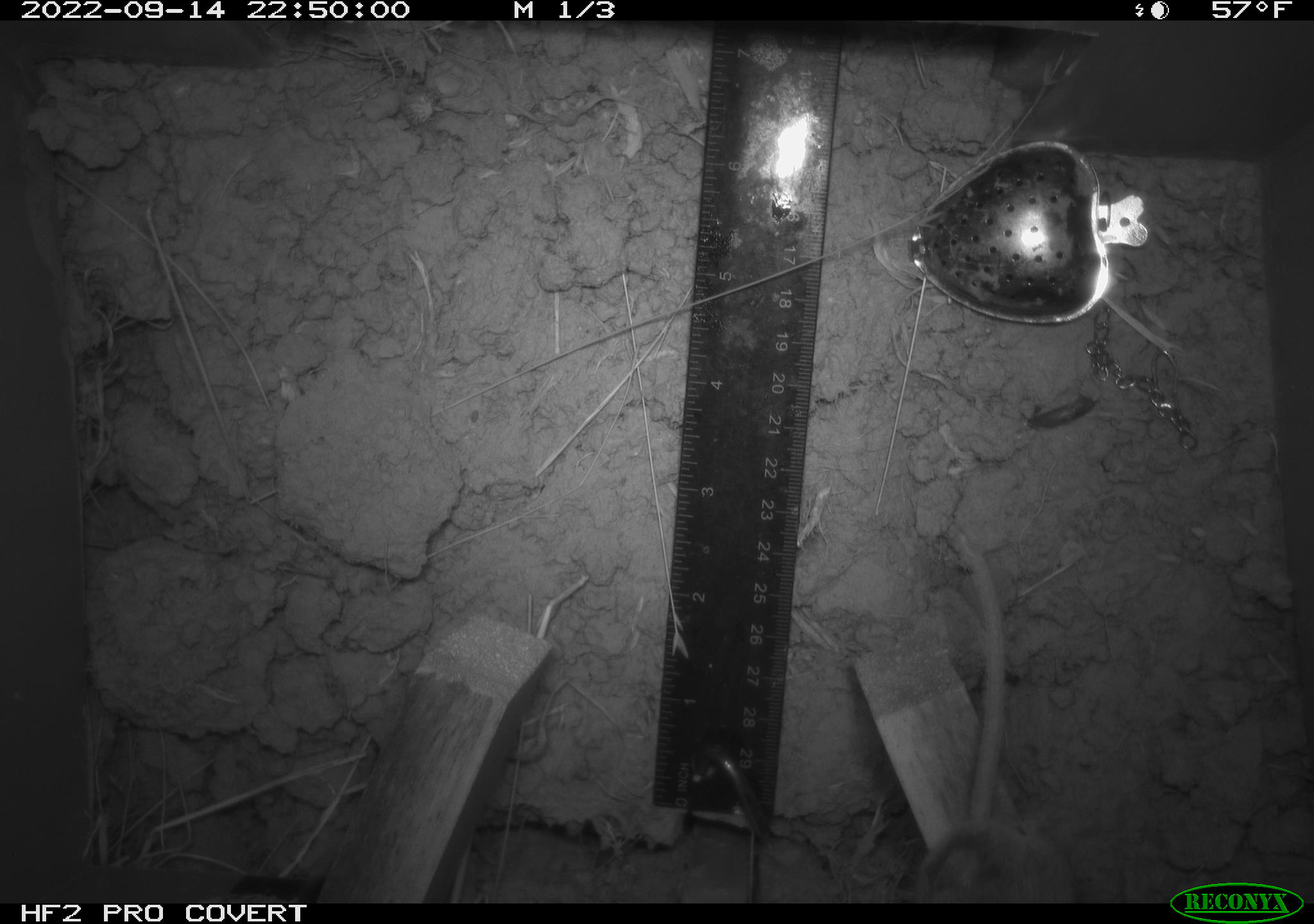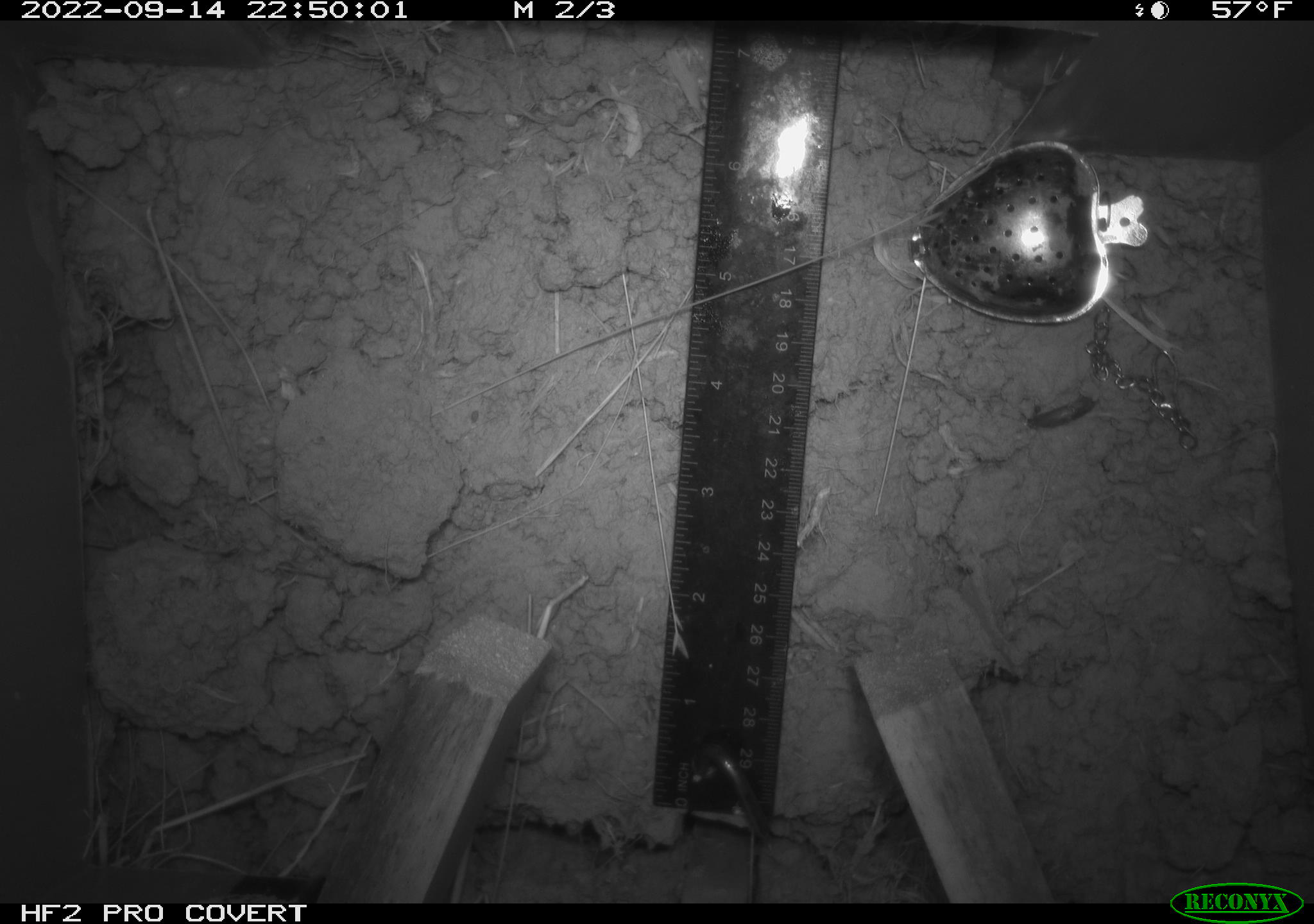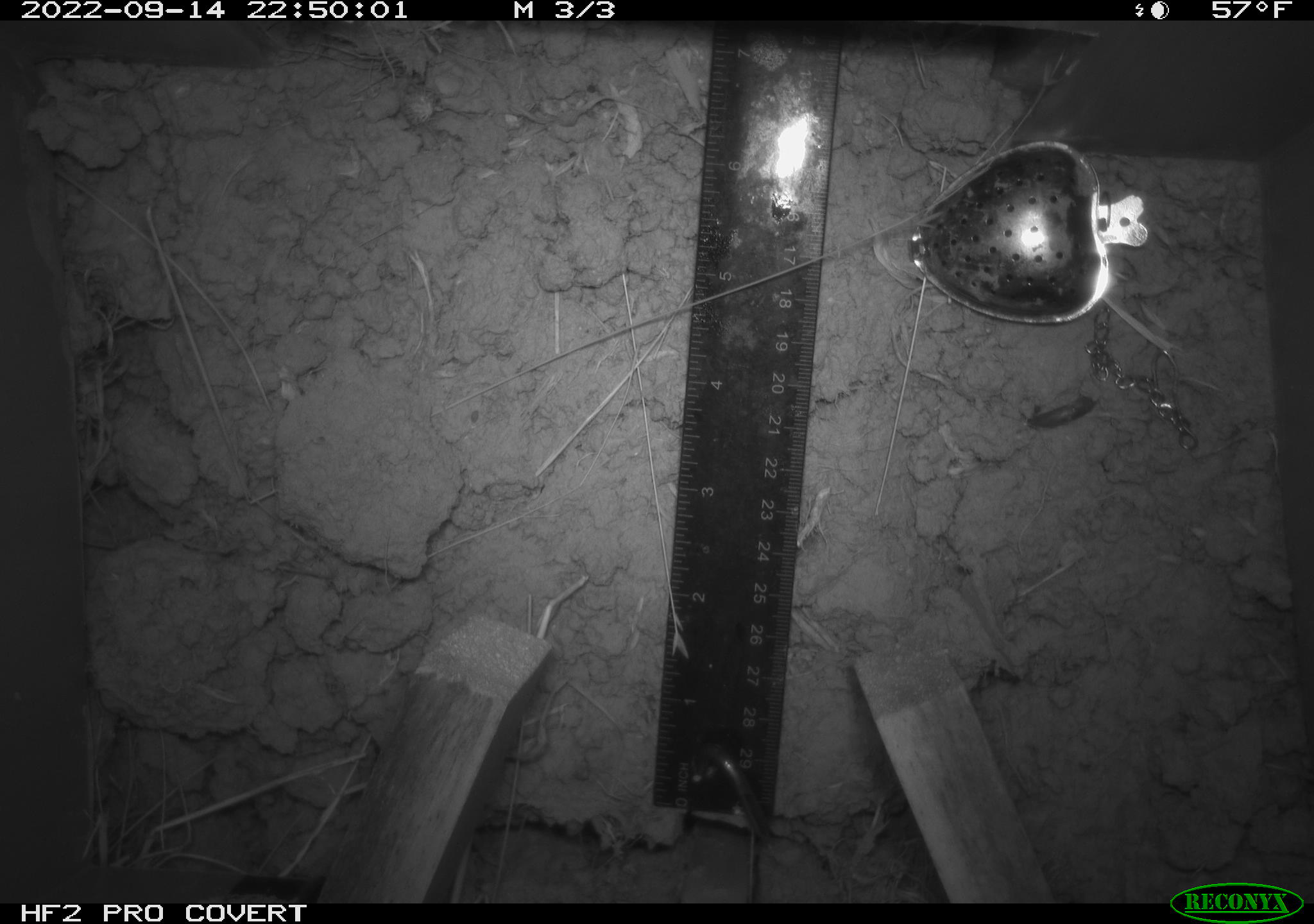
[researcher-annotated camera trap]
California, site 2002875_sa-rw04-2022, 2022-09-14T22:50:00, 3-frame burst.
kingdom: Animalia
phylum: Chordata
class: Mammalia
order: Rodentia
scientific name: Rodentia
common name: mouse species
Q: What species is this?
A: Mouse species (Rodentia).